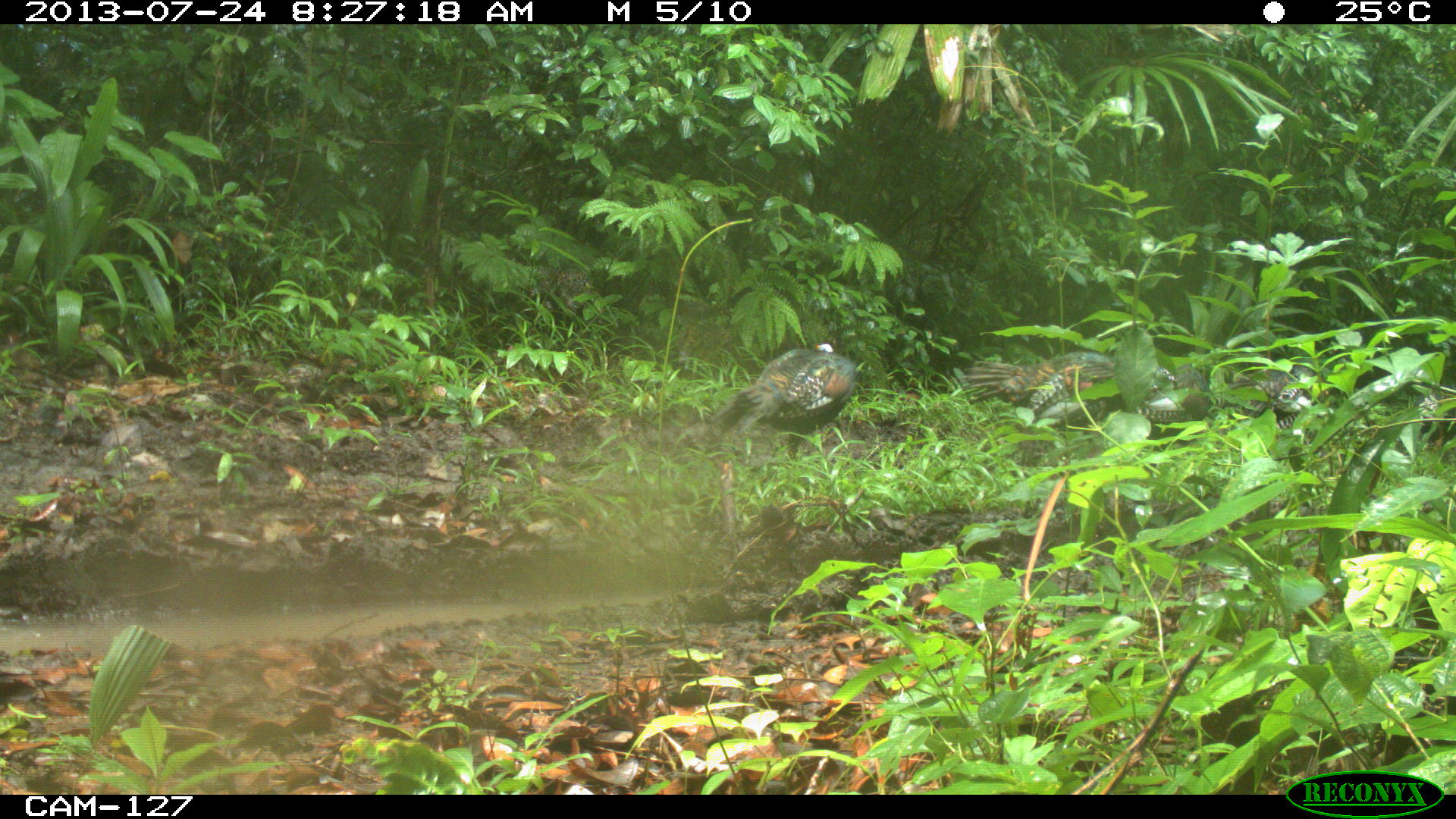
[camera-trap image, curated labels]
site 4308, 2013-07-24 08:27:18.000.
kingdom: Animalia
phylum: Chordata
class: Aves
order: Galliformes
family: Phasianidae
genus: Meleagris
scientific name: Meleagris ocellata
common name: ocellated turkey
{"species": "Meleagris ocellata (ocellated turkey)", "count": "5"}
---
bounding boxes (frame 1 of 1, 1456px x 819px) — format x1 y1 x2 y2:
meleagris ocellata: 964 348 1174 443; 708 342 859 459; 1233 356 1332 435; 1135 366 1210 427